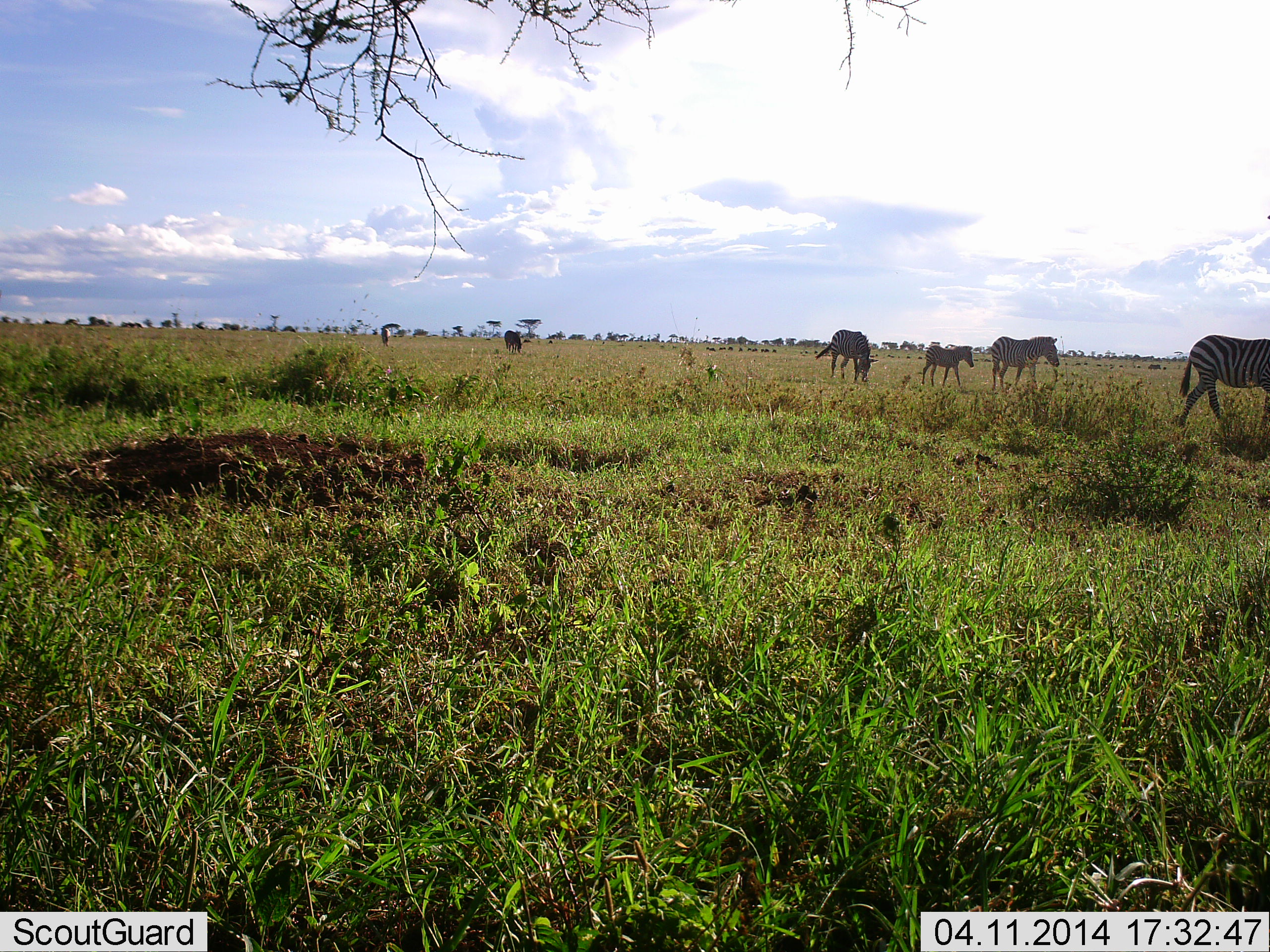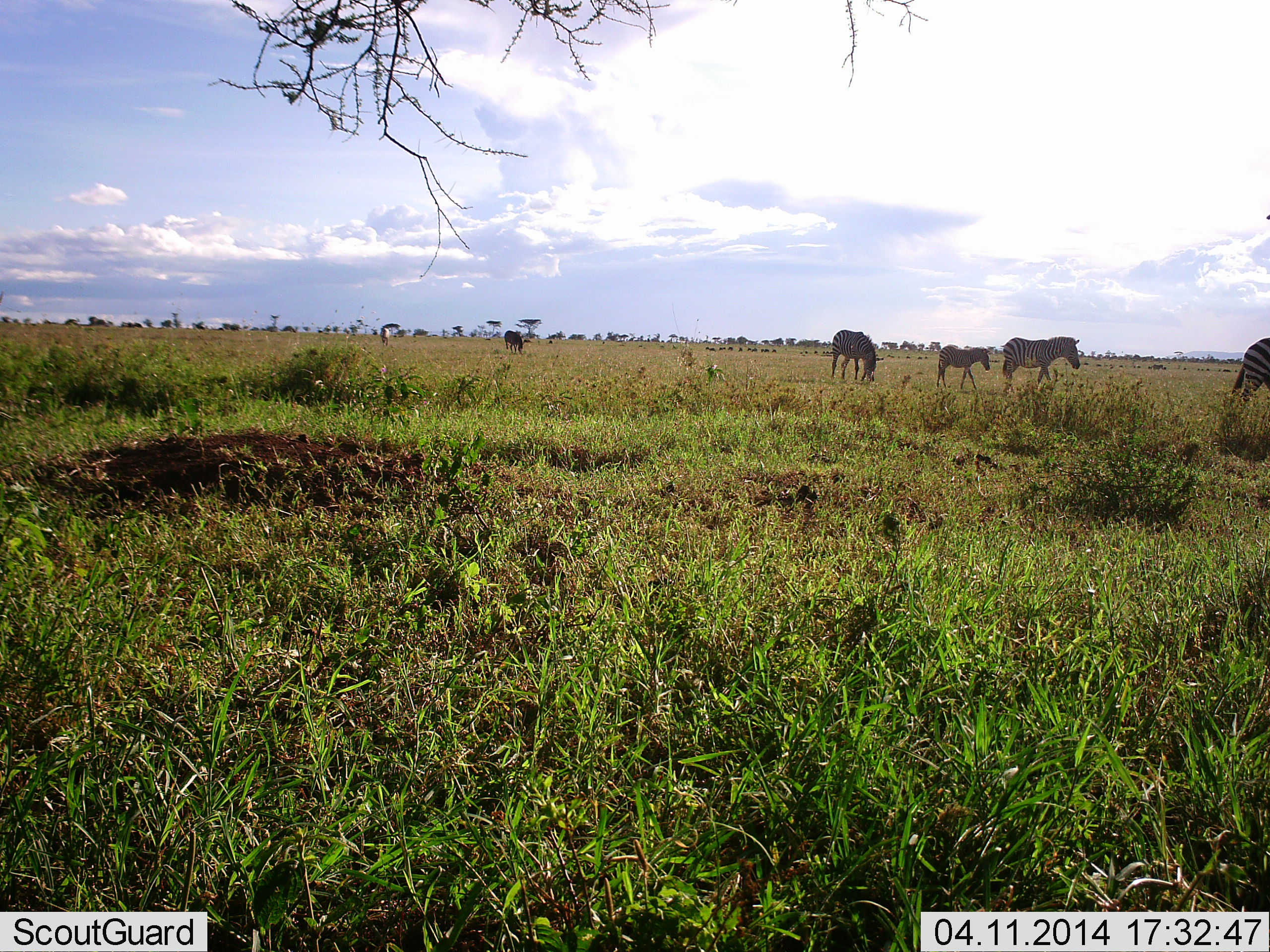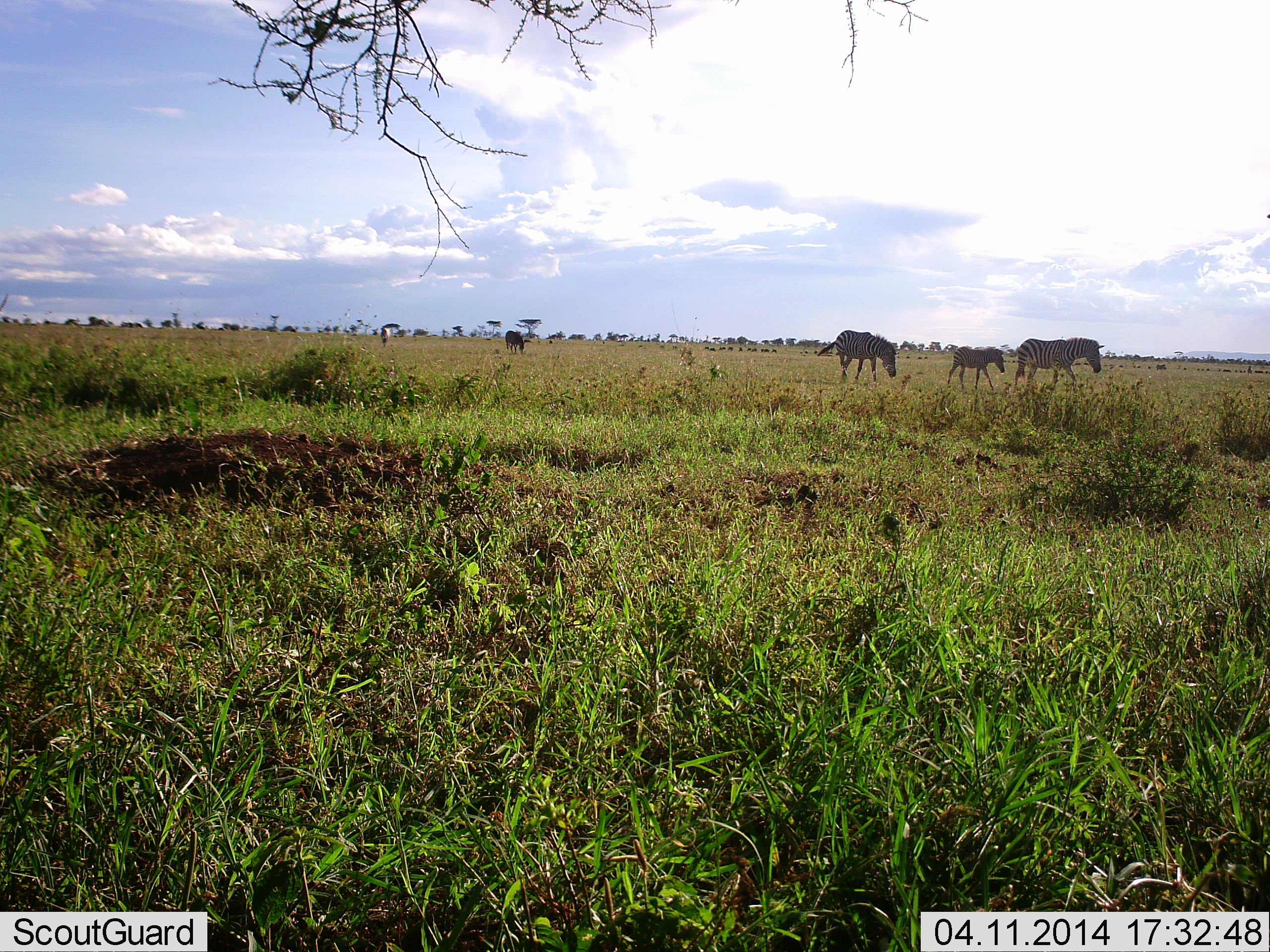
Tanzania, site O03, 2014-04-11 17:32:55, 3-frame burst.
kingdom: Animalia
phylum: Chordata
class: Mammalia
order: Perissodactyla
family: Equidae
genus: Equus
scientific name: Equus quagga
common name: plains zebra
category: zebra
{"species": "zebra (plains zebra) (Equus quagga)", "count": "5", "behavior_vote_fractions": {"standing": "10%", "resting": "0%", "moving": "80%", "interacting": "0%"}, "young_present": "50%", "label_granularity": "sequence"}